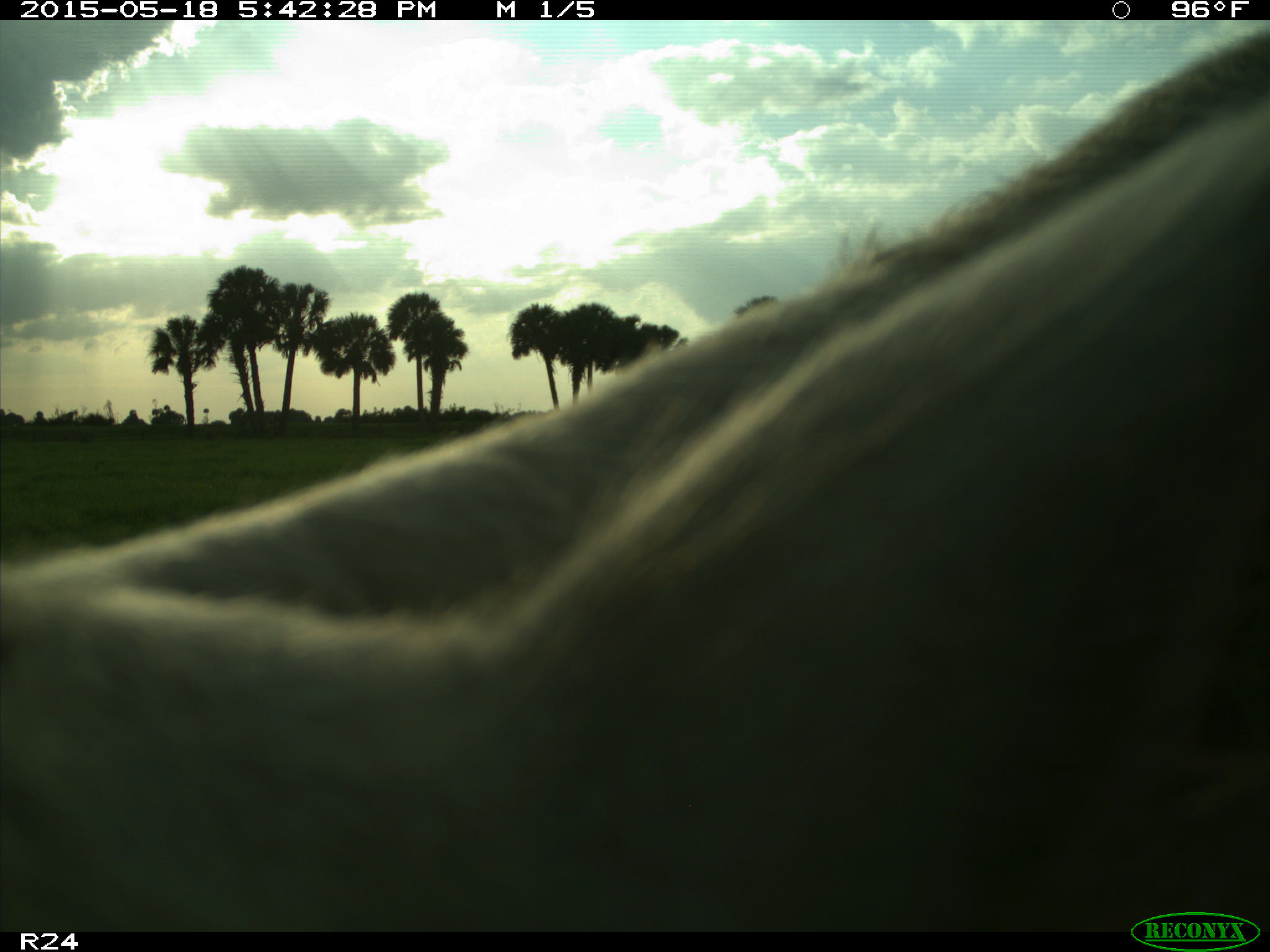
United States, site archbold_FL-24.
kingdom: Animalia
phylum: Chordata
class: Mammalia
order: Artiodactyla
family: Bovidae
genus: Bos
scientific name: Bos taurus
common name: domestic cow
Bos taurus (domestic cow).